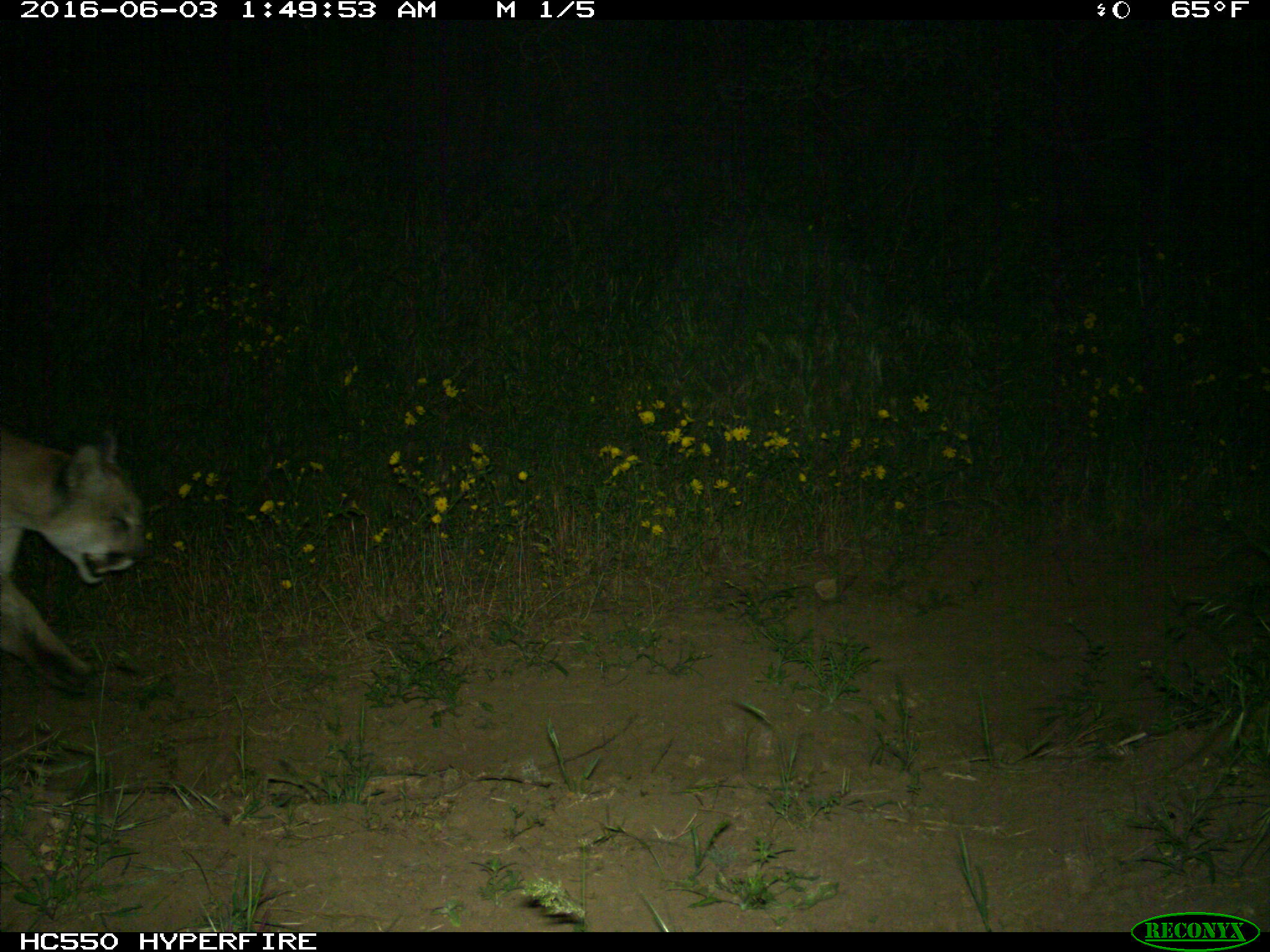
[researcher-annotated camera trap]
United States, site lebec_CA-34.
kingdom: Animalia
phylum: Chordata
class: Mammalia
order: Carnivora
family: Felidae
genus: Puma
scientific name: Puma concolor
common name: mountain lion